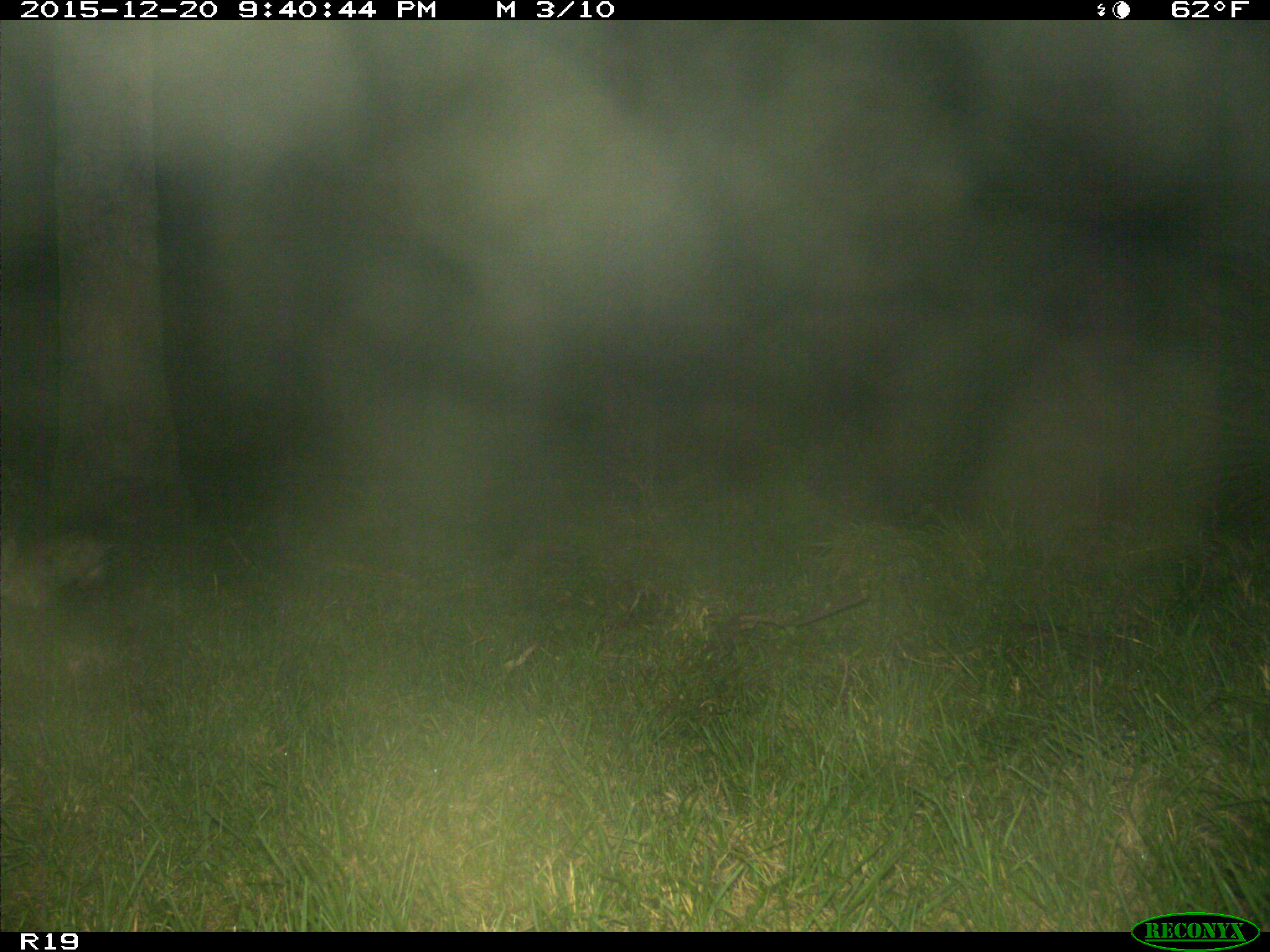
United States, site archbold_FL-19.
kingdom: Animalia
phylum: Chordata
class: Mammalia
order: Lagomorpha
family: Leporidae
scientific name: Leporidae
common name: rabbits and hares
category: unidentified rabbit